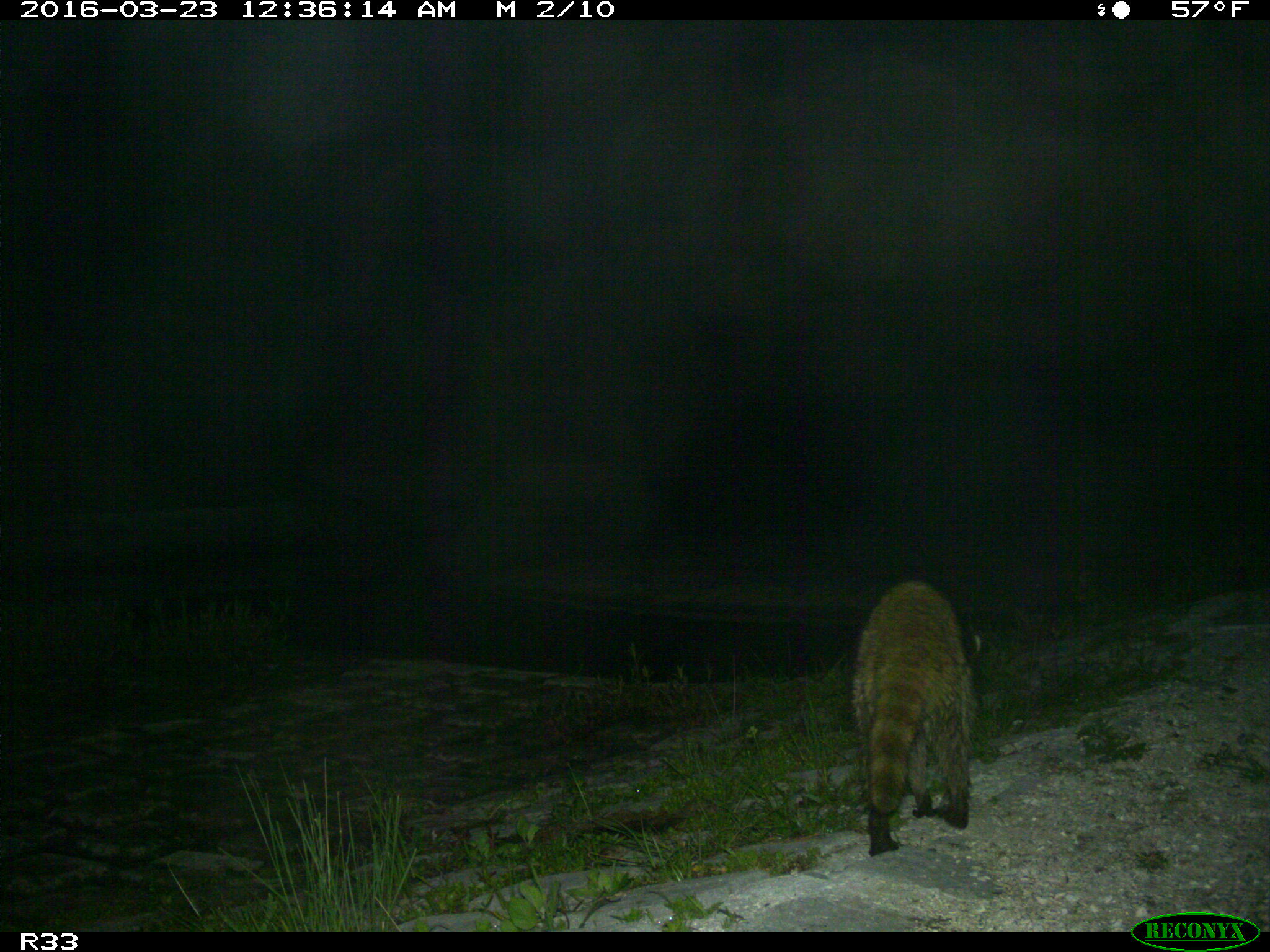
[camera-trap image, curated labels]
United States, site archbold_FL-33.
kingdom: Animalia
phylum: Chordata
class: Mammalia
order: Carnivora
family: Procyonidae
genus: Procyon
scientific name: Procyon lotor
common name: common raccoon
Procyon lotor (common raccoon).